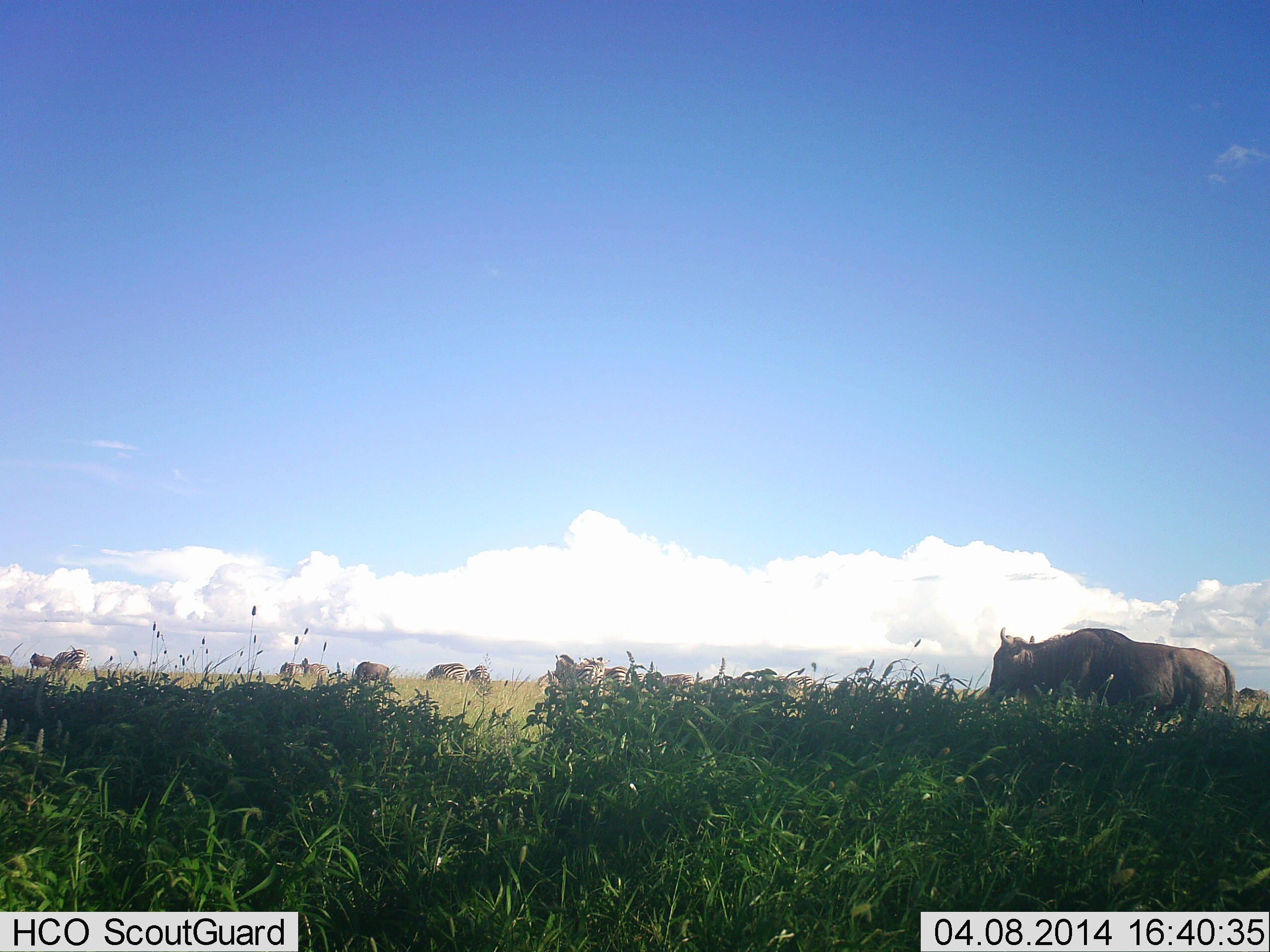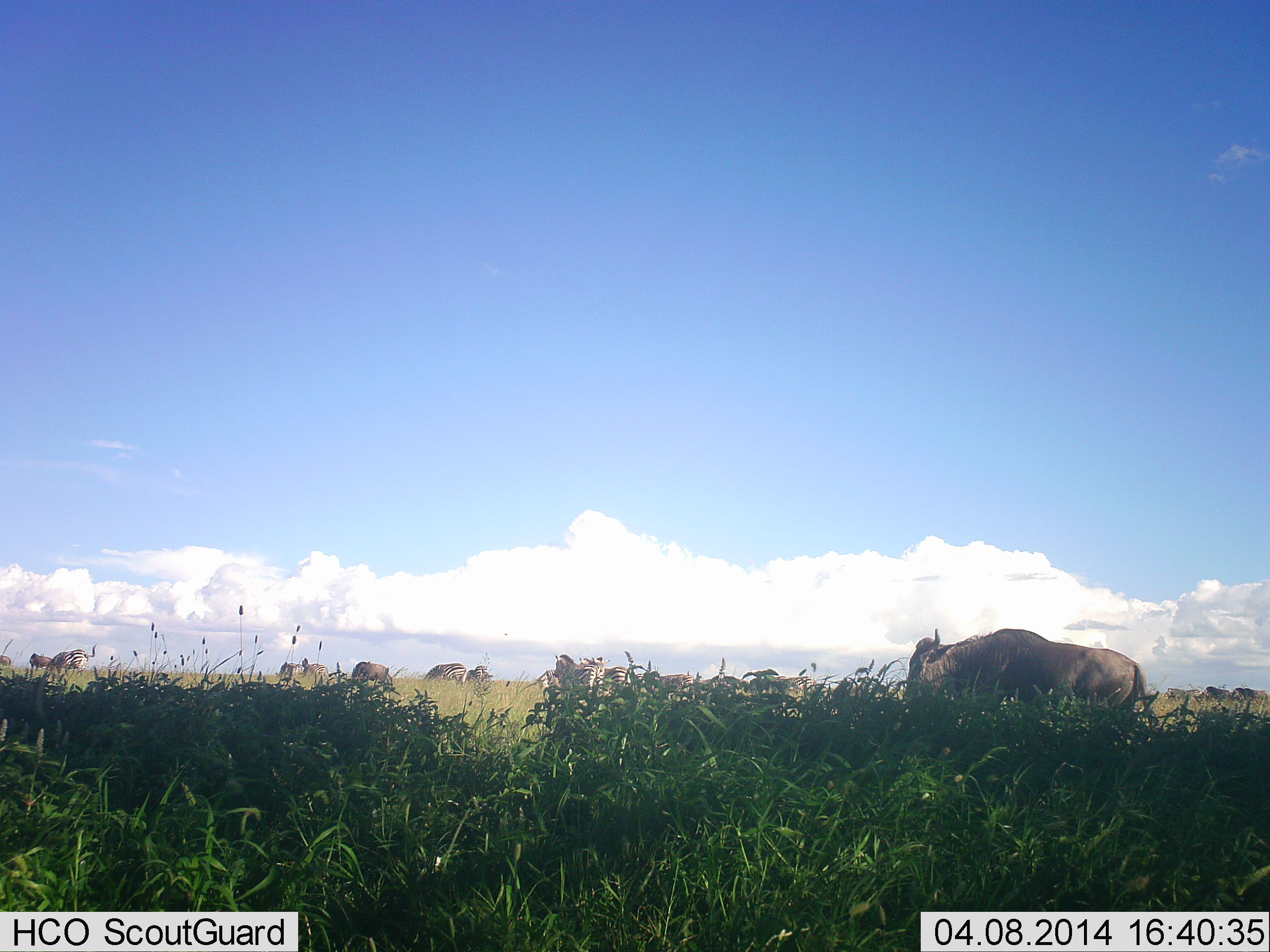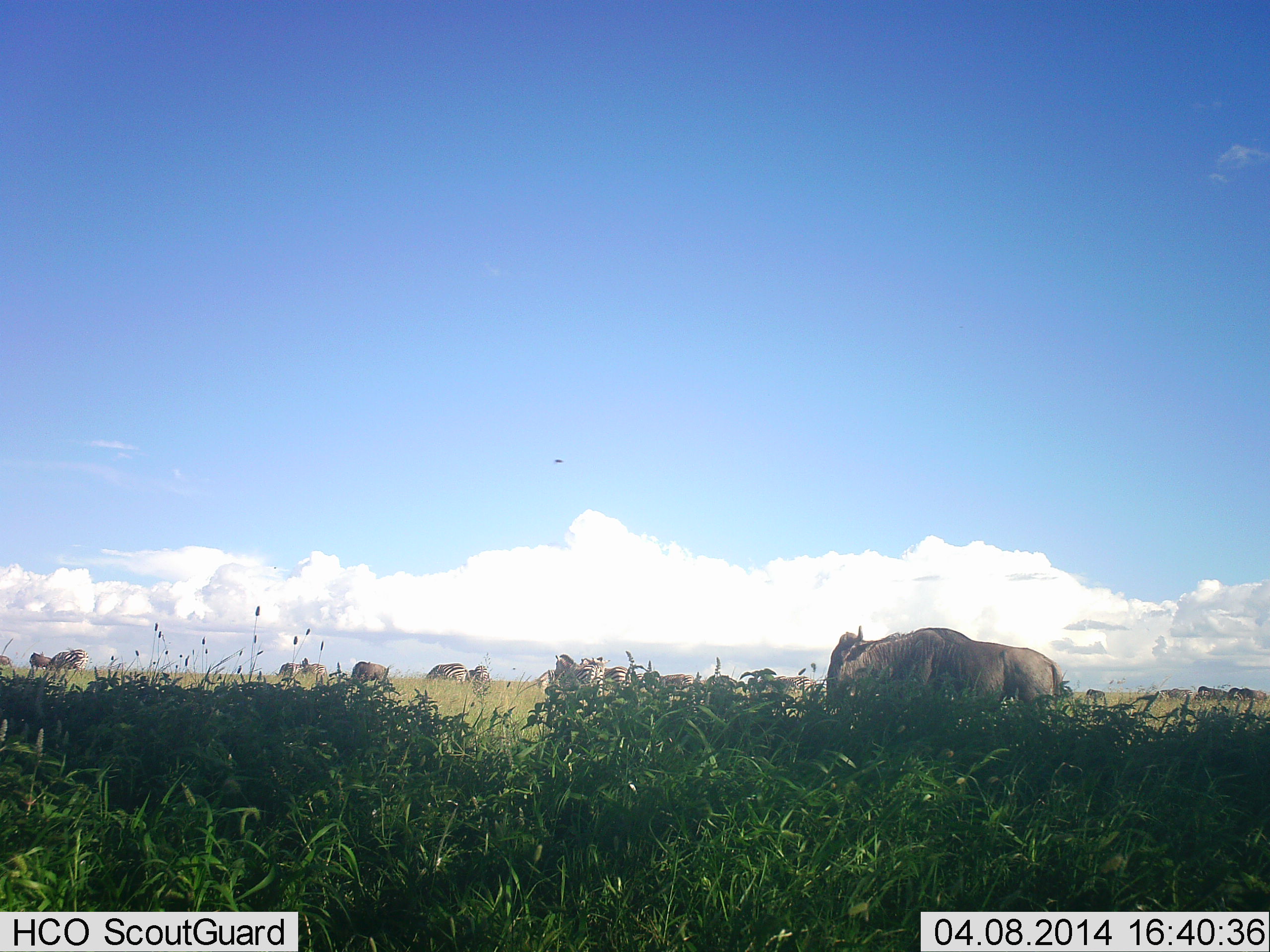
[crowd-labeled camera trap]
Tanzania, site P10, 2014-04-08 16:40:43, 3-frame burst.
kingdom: Animalia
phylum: Chordata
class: Mammalia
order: Artiodactyla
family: Bovidae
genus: Connochaetes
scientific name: Connochaetes taurinus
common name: blue wildebeest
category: wildebeest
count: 11-50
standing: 50%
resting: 8%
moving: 61%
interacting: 3%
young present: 0%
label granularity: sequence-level